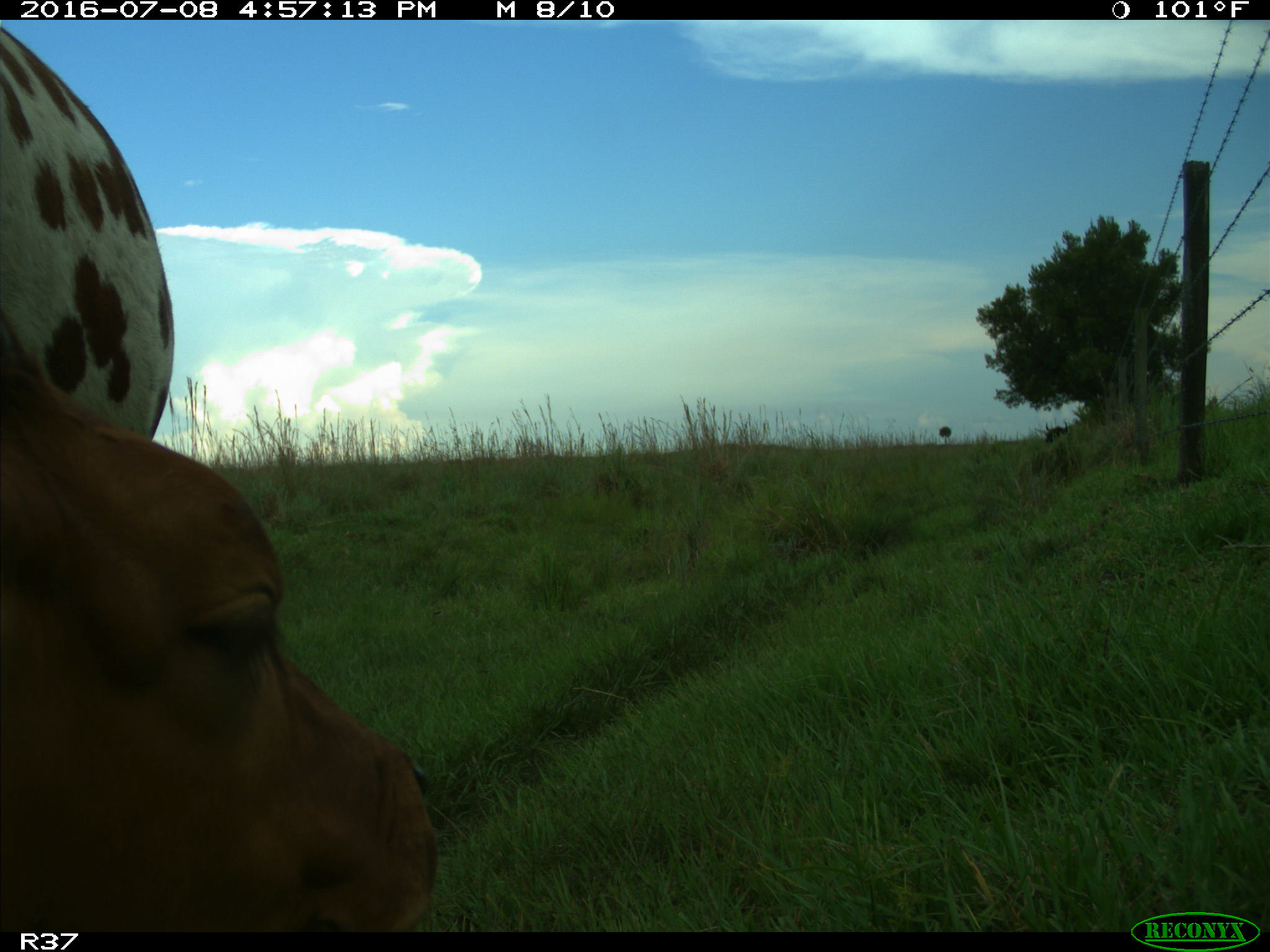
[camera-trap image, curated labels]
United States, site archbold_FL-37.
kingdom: Animalia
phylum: Chordata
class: Mammalia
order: Artiodactyla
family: Bovidae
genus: Bos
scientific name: Bos taurus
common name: domestic cow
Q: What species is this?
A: Bos taurus (domestic cow).